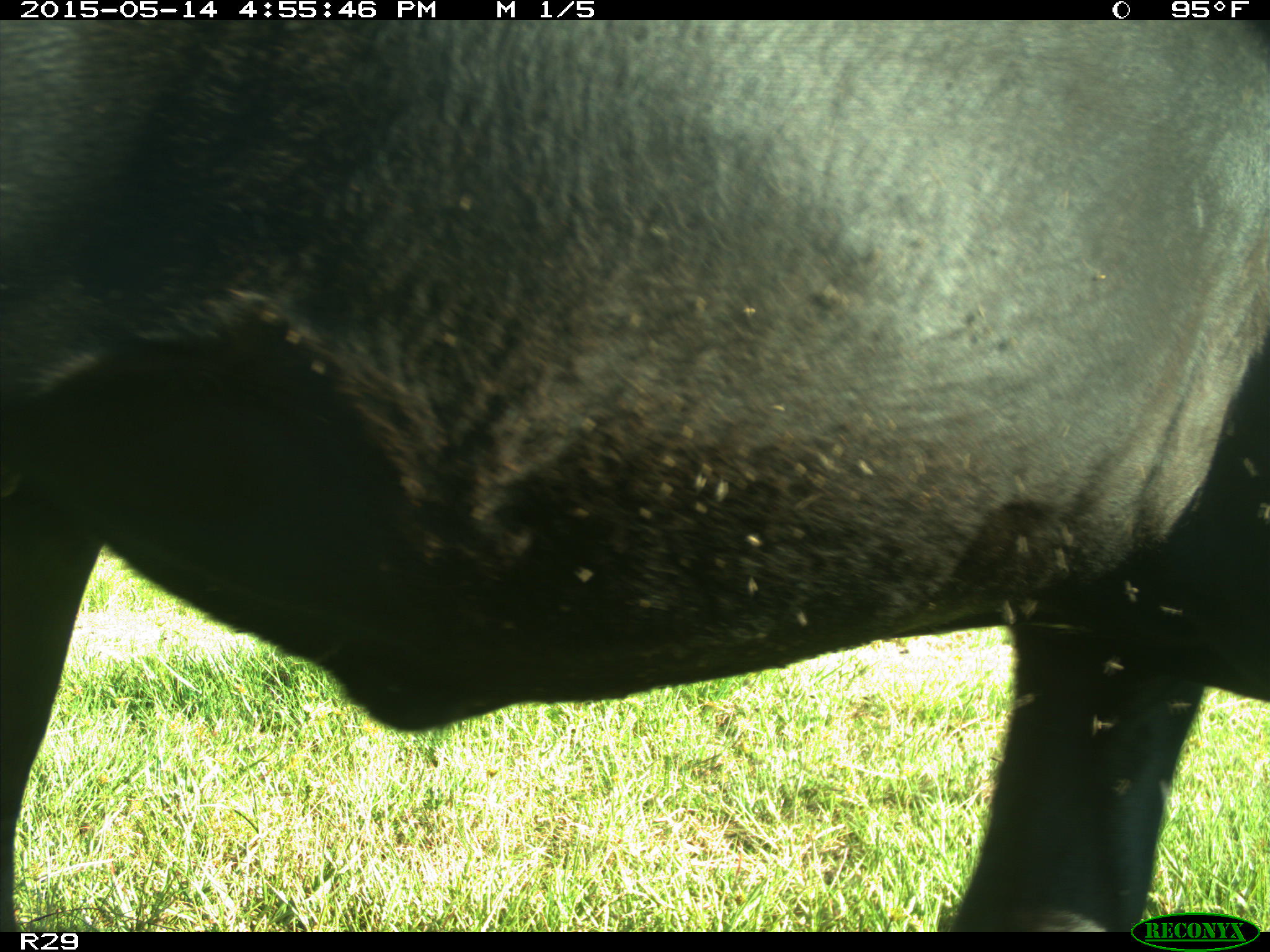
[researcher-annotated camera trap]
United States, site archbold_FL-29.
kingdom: Animalia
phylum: Chordata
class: Mammalia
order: Artiodactyla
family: Bovidae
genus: Bos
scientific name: Bos taurus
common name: domestic cow